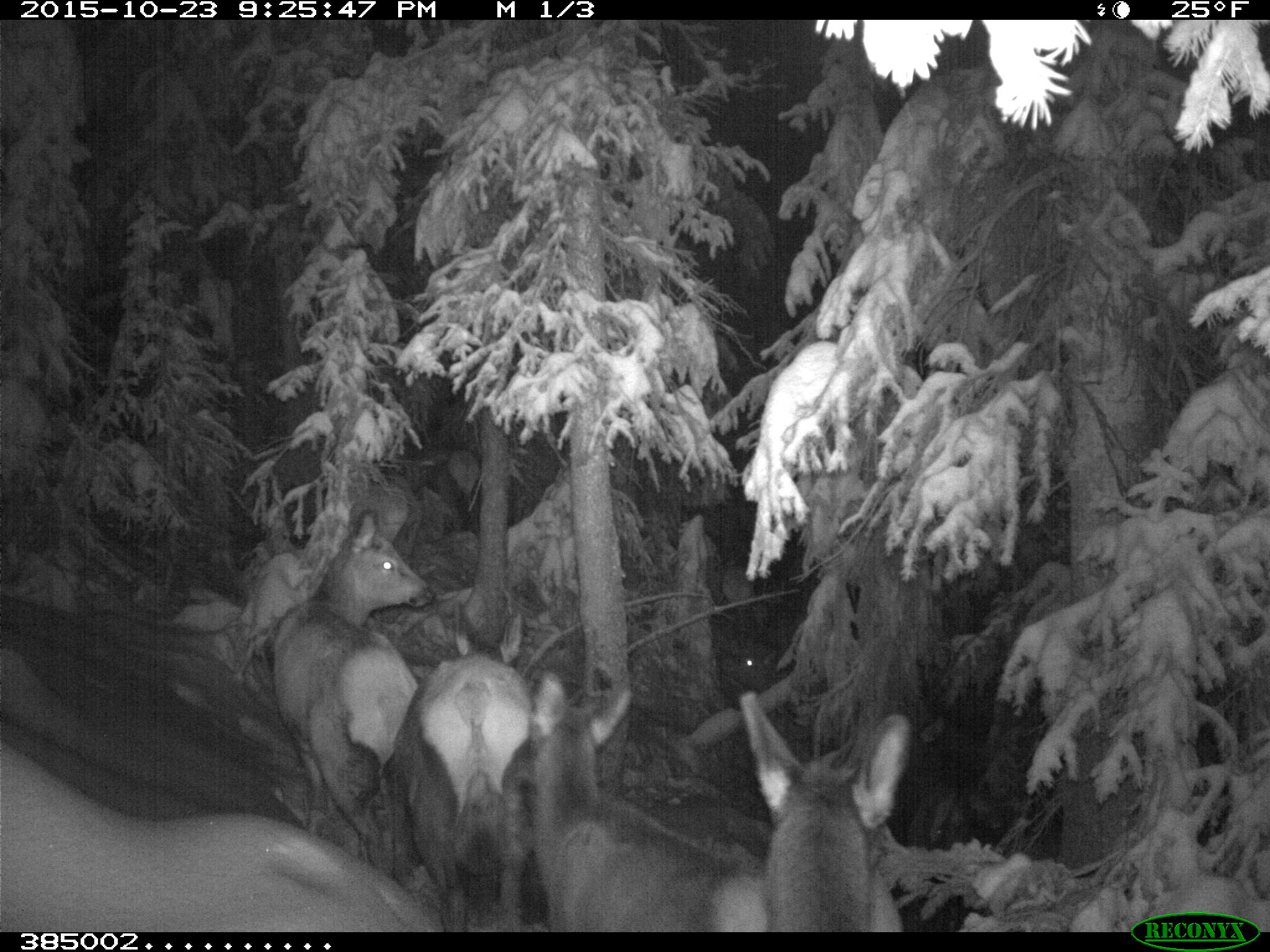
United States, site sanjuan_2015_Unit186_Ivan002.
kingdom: Animalia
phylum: Chordata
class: Mammalia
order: Artiodactyla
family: Cervidae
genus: Cervus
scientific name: Cervus elaphus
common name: red deer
Cervus elaphus (red deer).